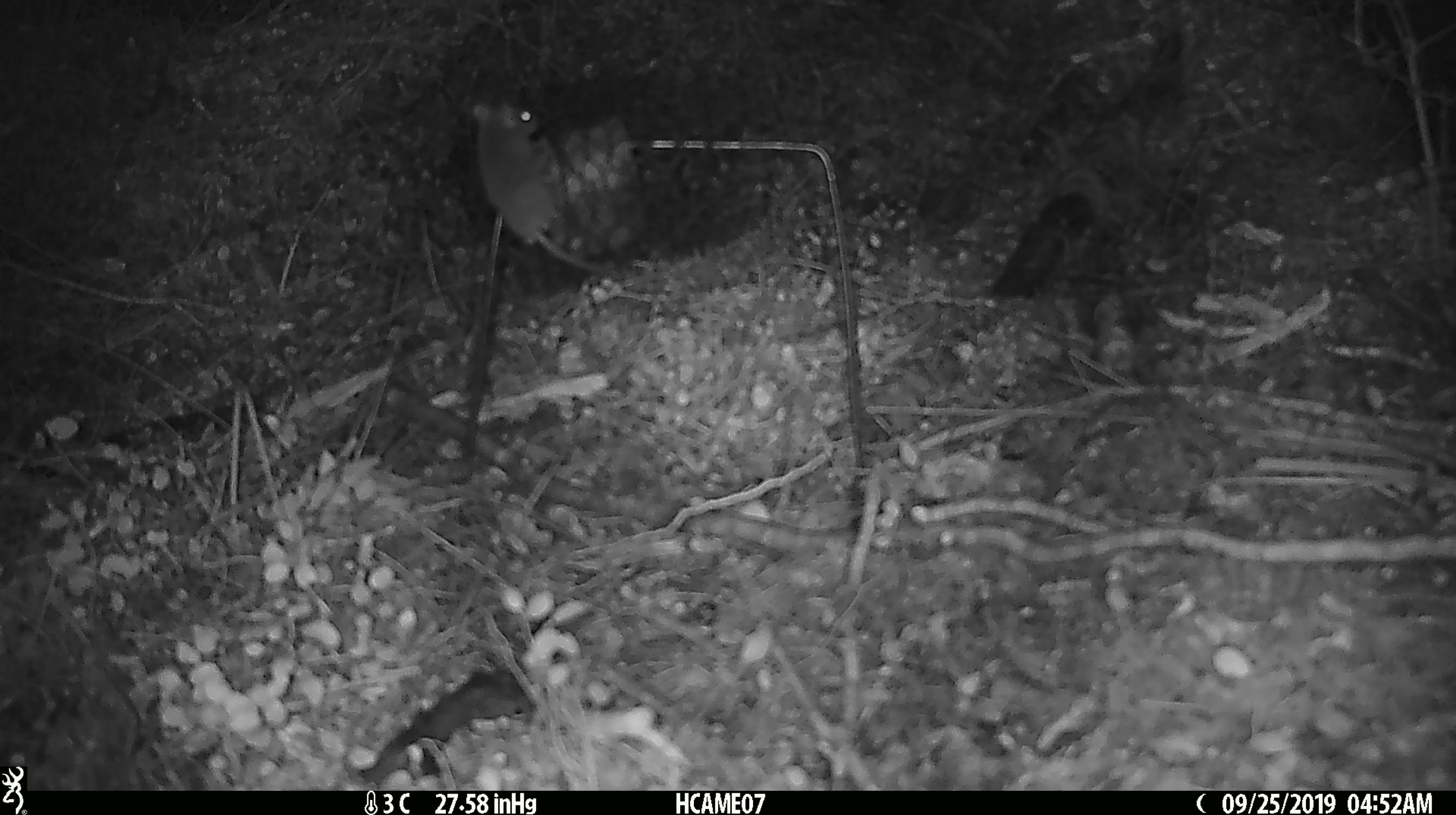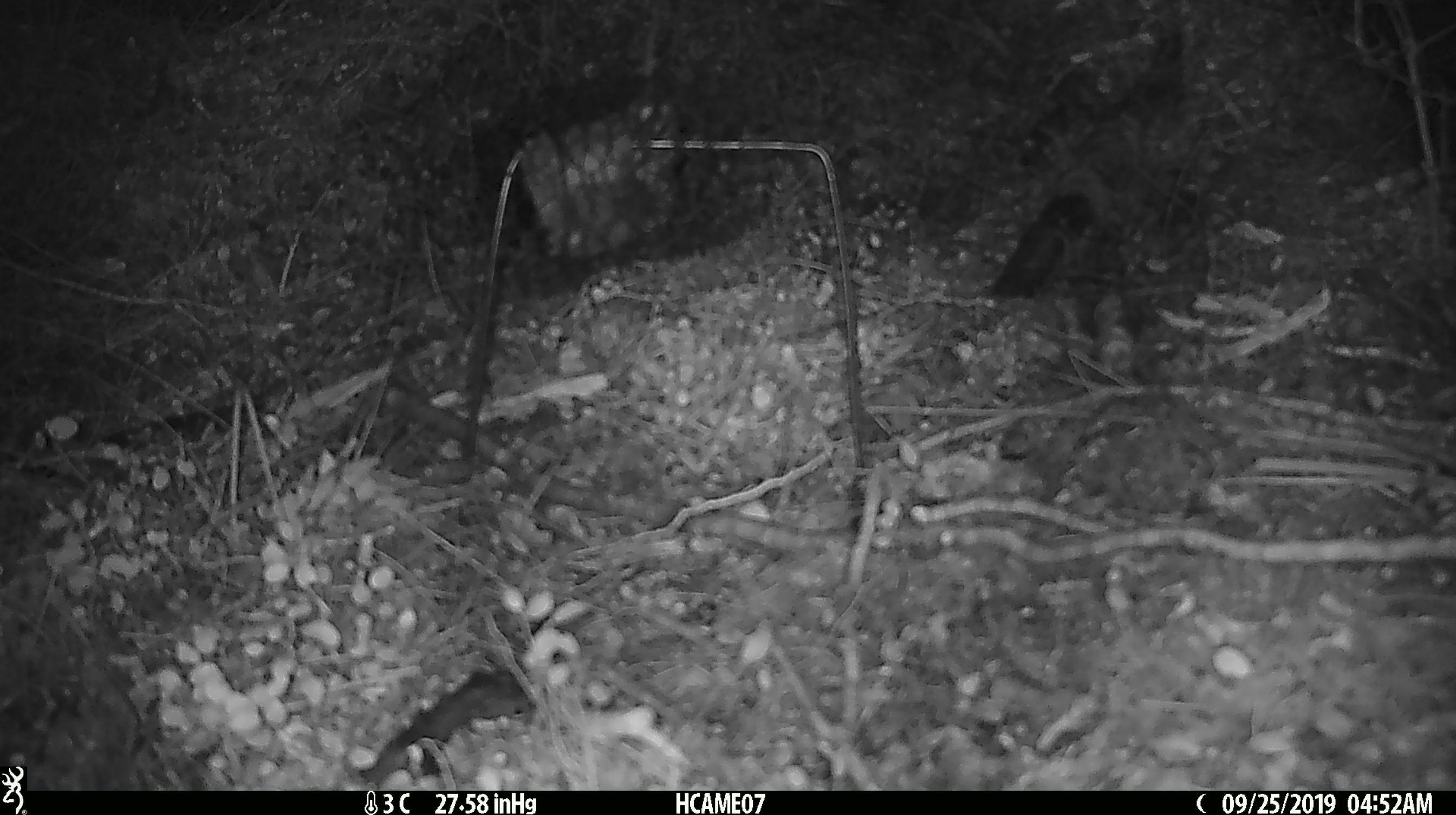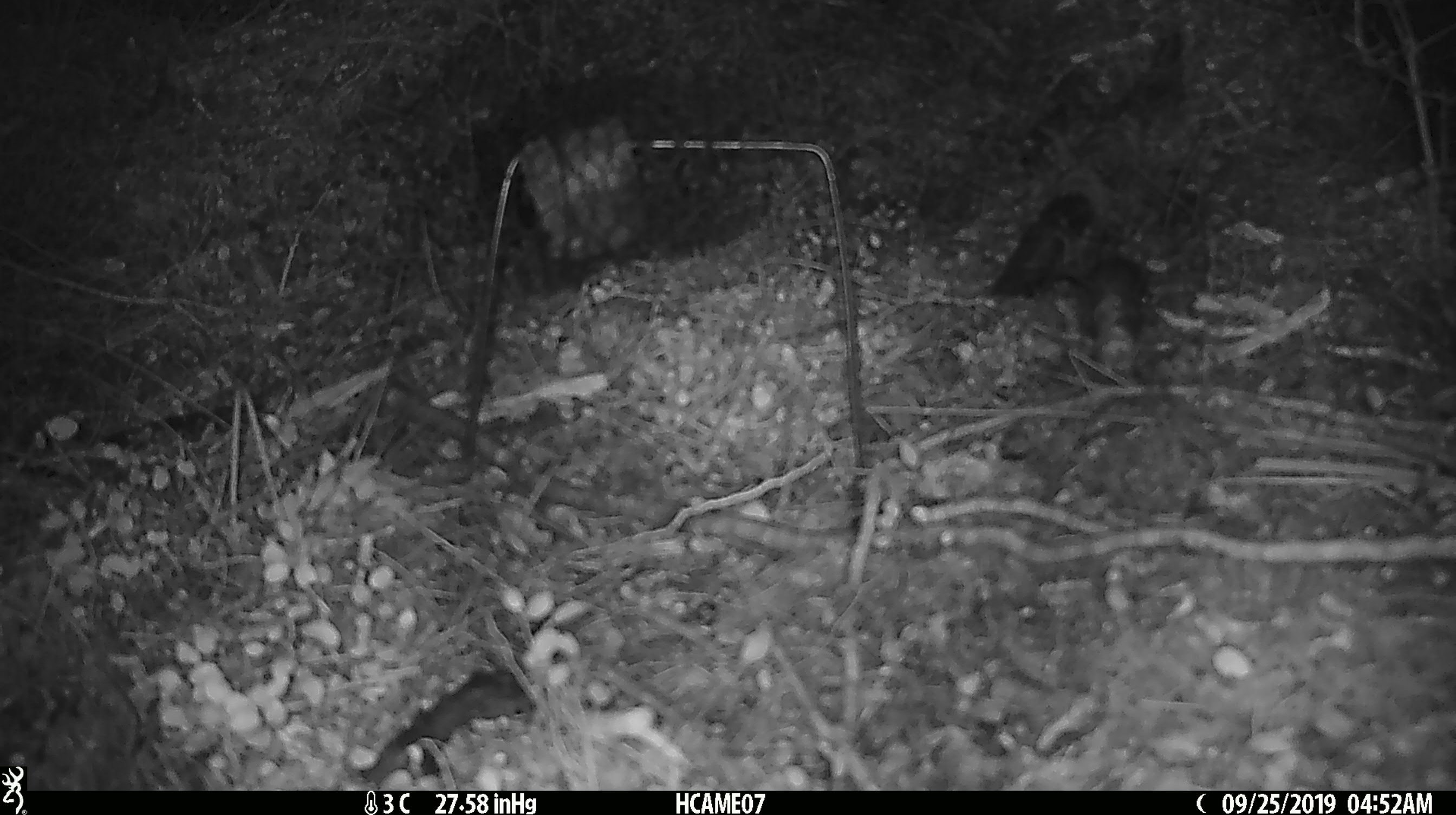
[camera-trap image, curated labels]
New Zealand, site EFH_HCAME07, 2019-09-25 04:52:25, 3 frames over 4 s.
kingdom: Animalia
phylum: Chordata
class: Mammalia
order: Rodentia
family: Muridae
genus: Mus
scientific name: Mus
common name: mouse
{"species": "mouse (Mus)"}